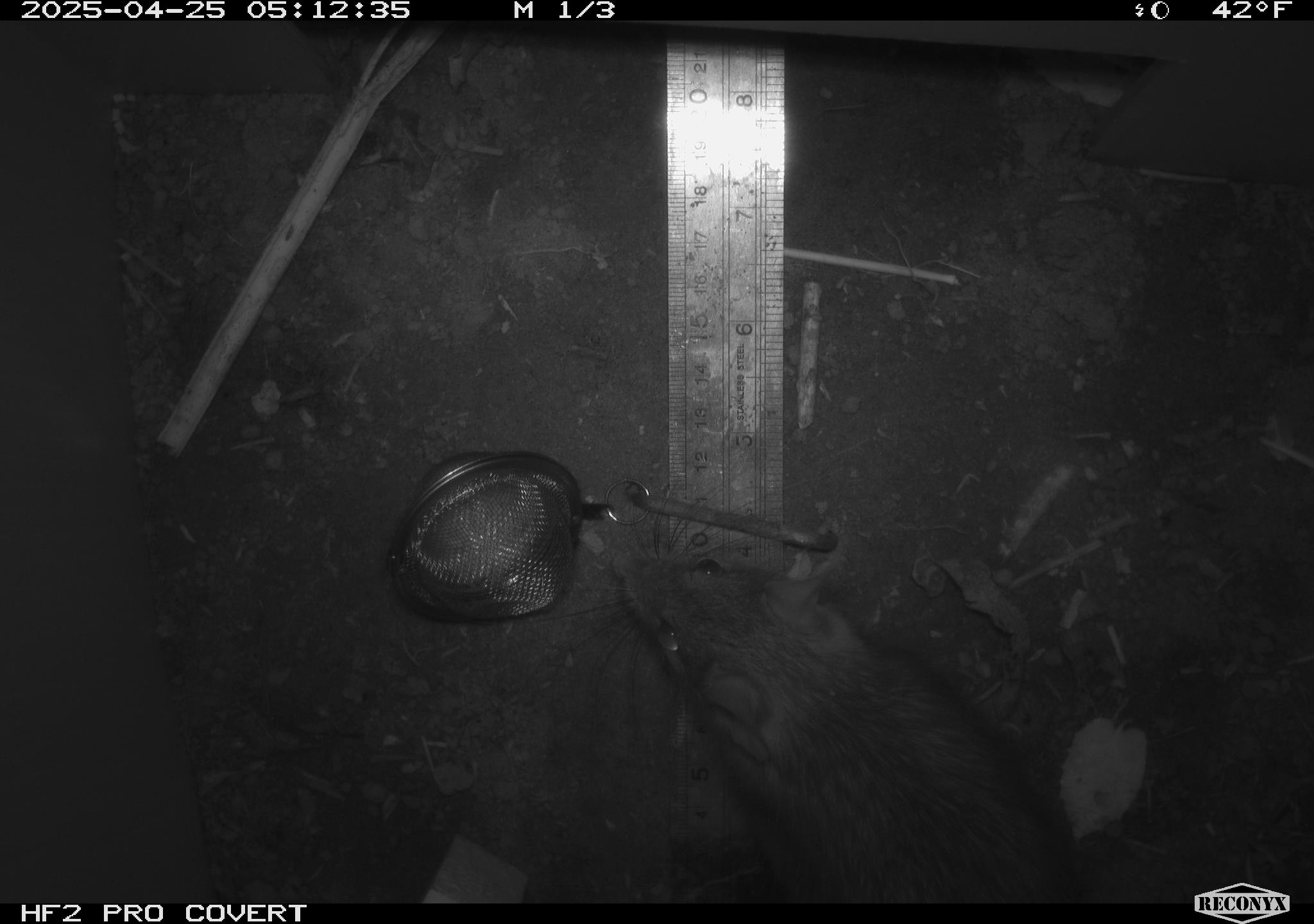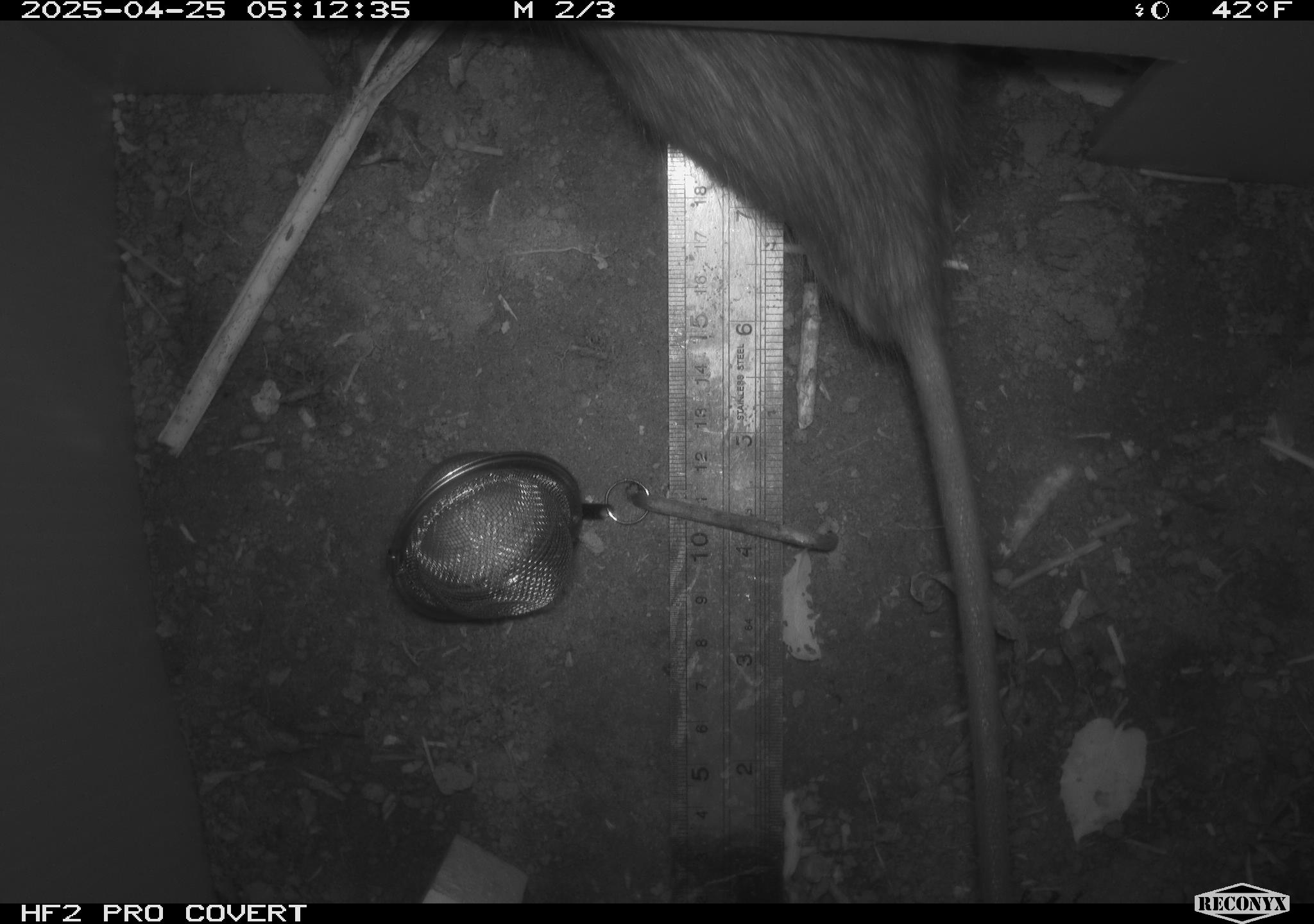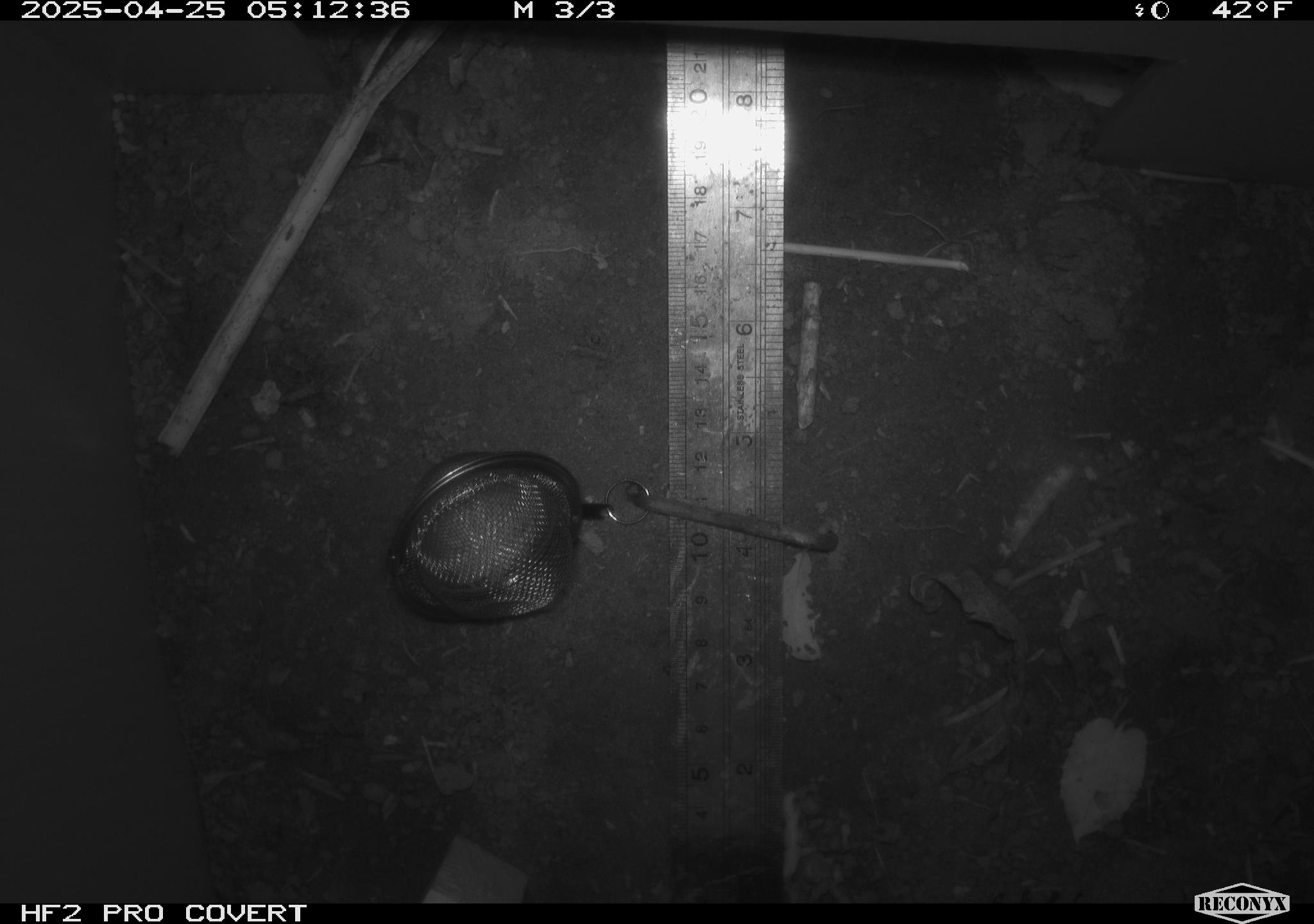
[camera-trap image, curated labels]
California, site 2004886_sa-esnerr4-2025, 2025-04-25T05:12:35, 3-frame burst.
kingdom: Animalia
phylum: Chordata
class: Mammalia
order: Rodentia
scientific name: Rodentia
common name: rodent